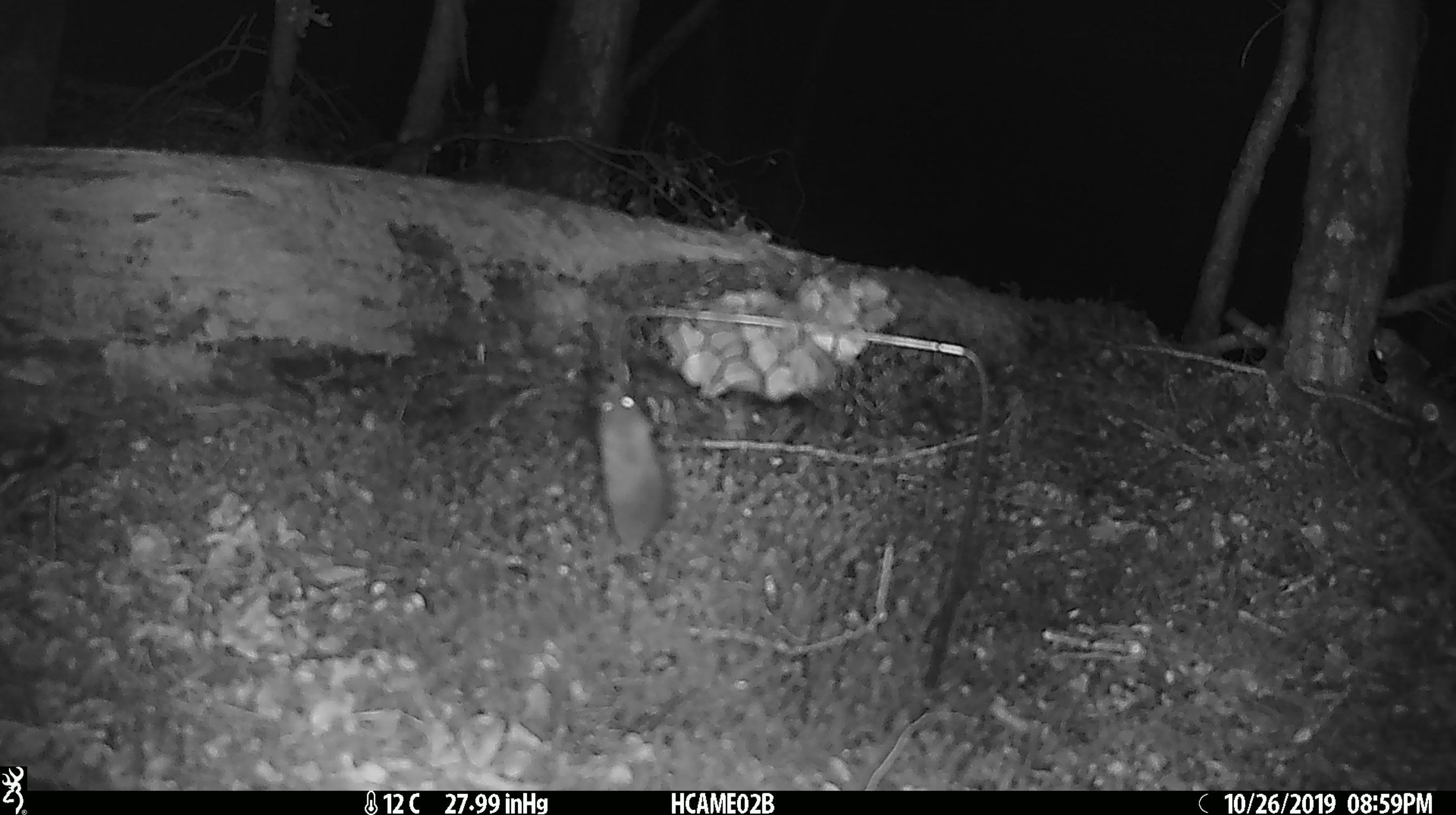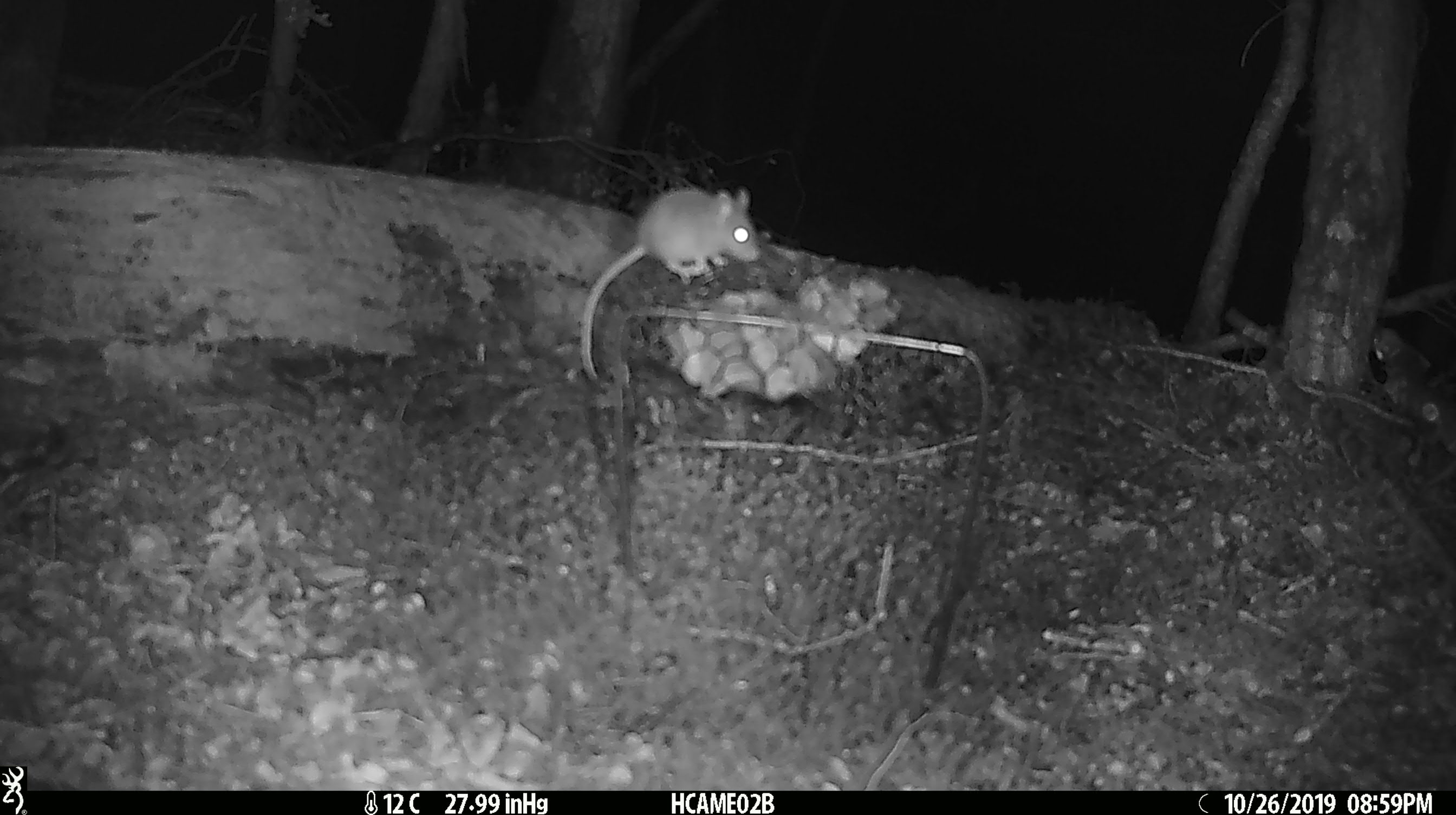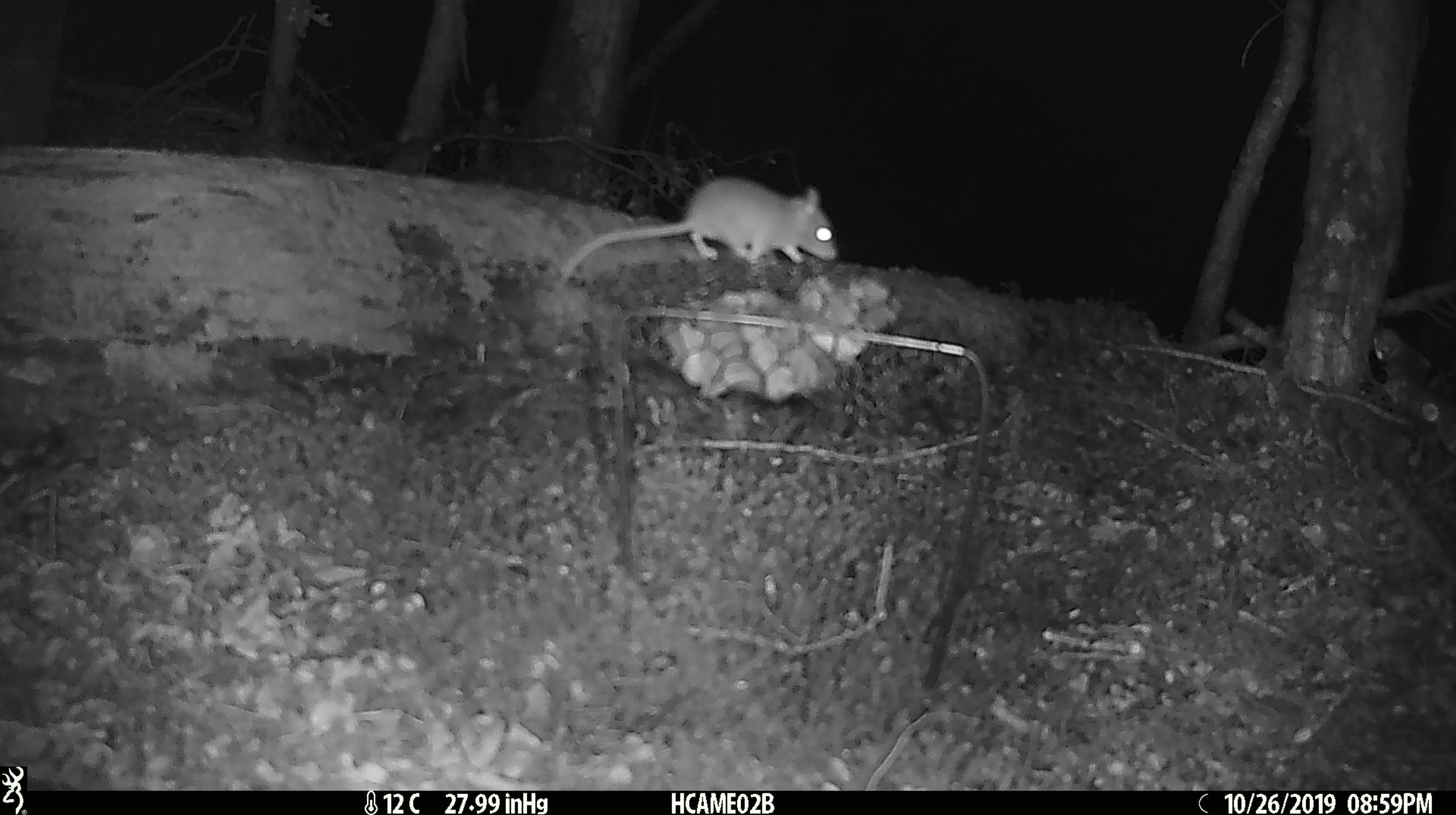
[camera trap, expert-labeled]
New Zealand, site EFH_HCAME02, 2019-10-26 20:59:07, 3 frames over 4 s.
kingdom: Animalia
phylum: Chordata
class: Mammalia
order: Rodentia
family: Muridae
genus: Mus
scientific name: Mus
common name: mouse